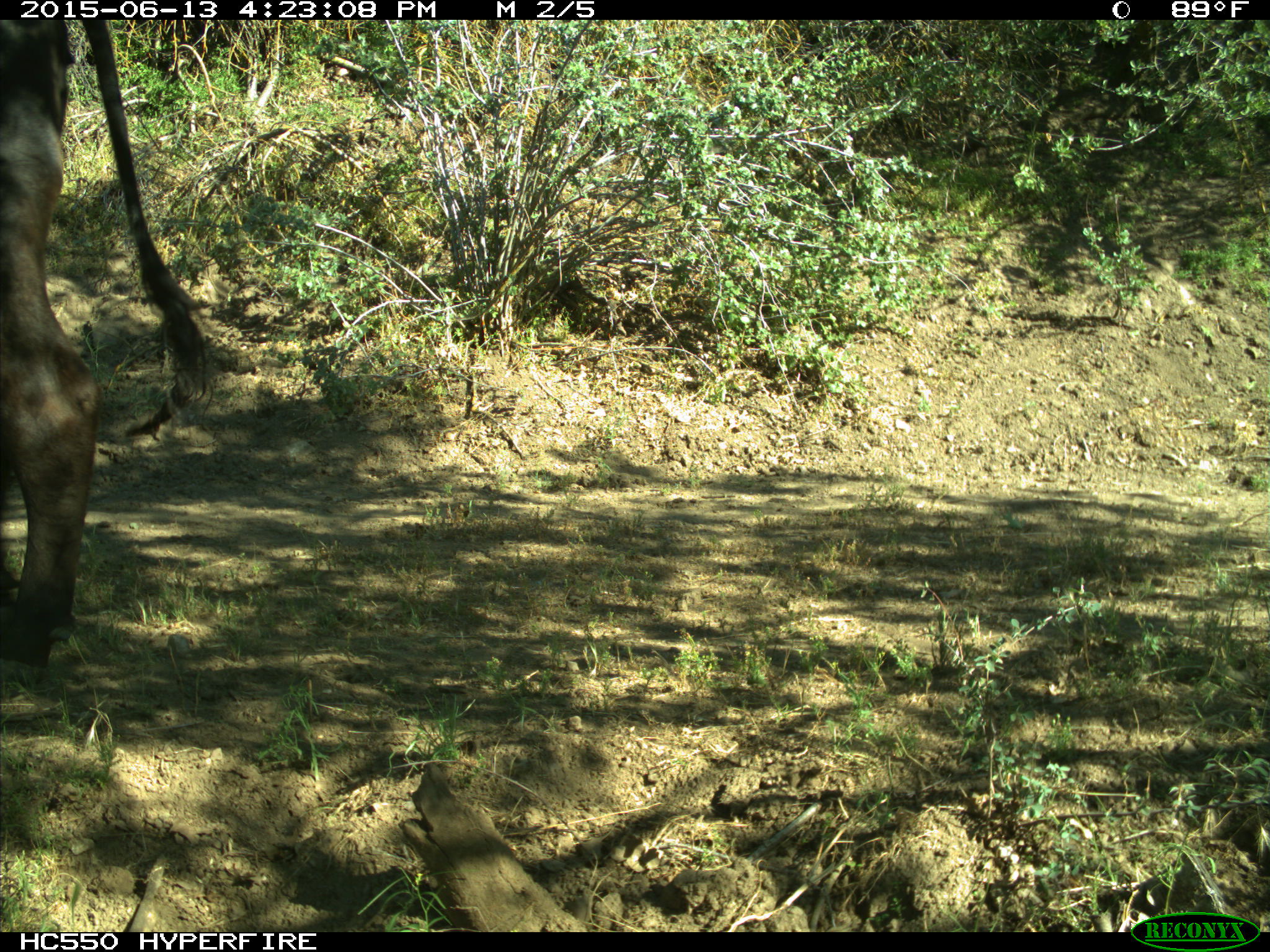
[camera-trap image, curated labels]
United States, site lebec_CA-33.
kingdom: Animalia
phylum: Chordata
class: Mammalia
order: Artiodactyla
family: Bovidae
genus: Bos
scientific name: Bos taurus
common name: domestic cow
Bos taurus (domestic cow).